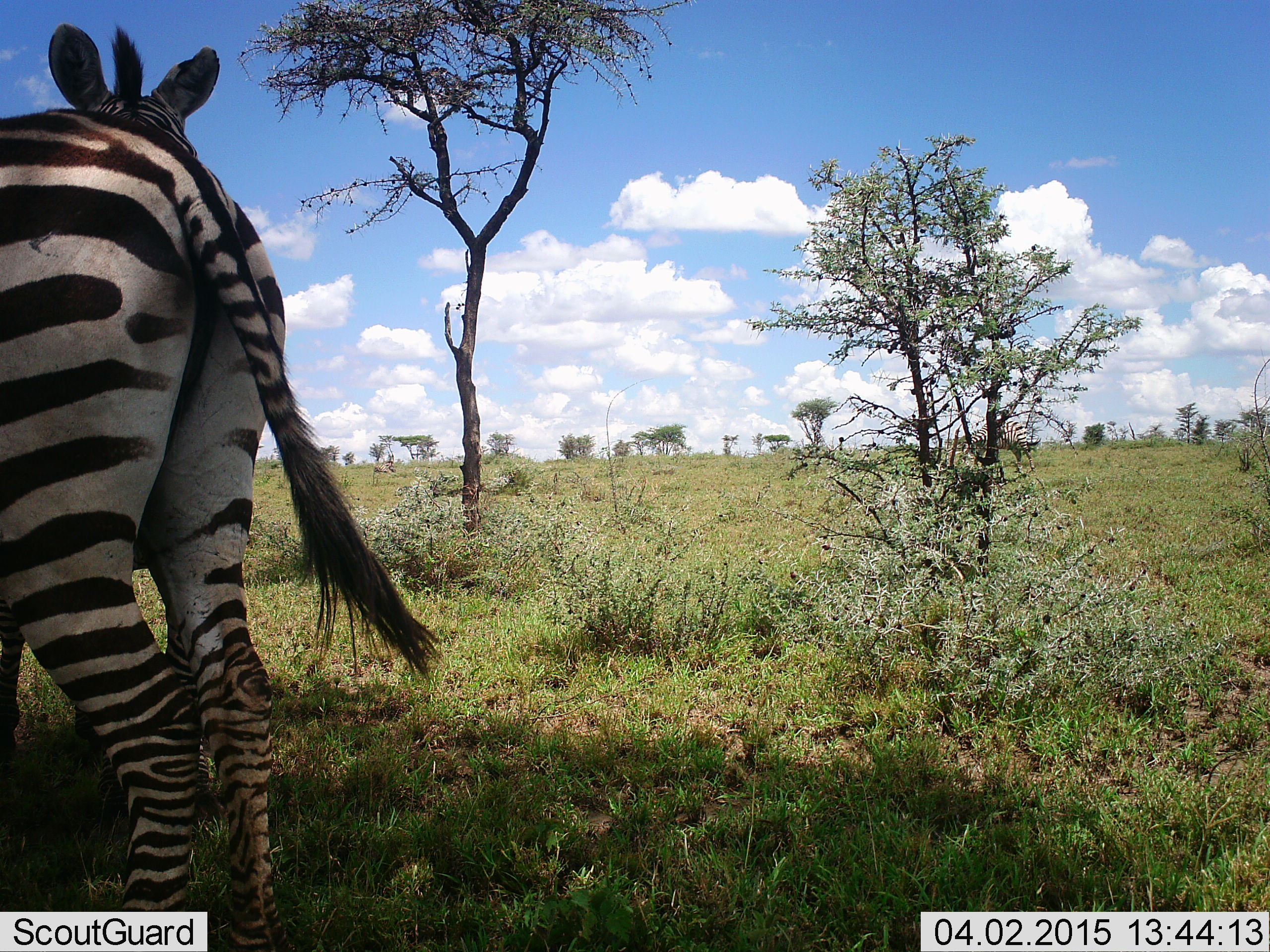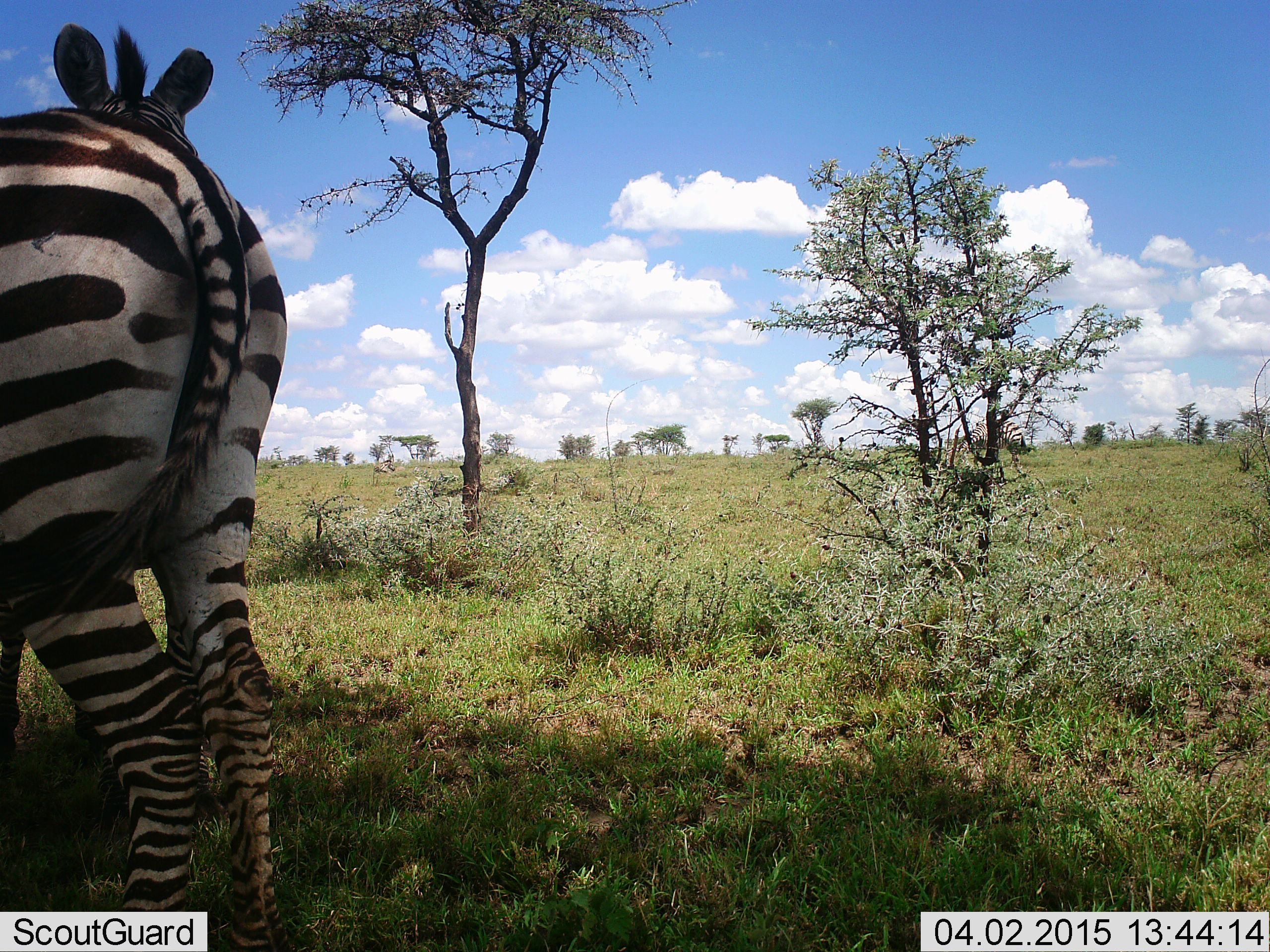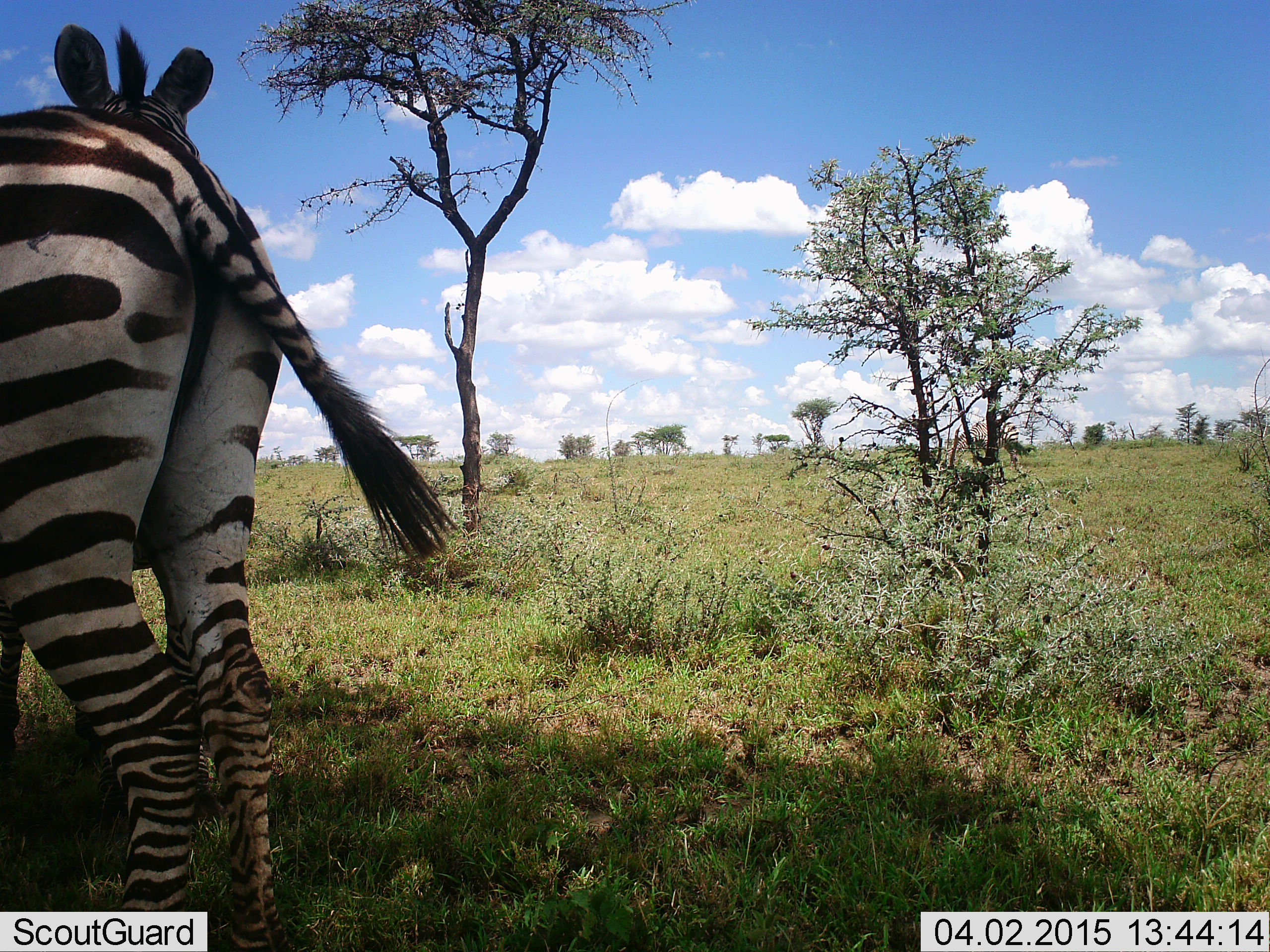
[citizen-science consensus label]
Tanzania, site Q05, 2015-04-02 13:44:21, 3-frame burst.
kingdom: Animalia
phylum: Chordata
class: Mammalia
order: Perissodactyla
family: Equidae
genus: Equus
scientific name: Equus quagga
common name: plains zebra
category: zebra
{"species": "zebra (plains zebra) (Equus quagga)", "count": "2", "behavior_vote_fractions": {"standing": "100%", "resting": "10%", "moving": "0%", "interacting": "10%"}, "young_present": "0%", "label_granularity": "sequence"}